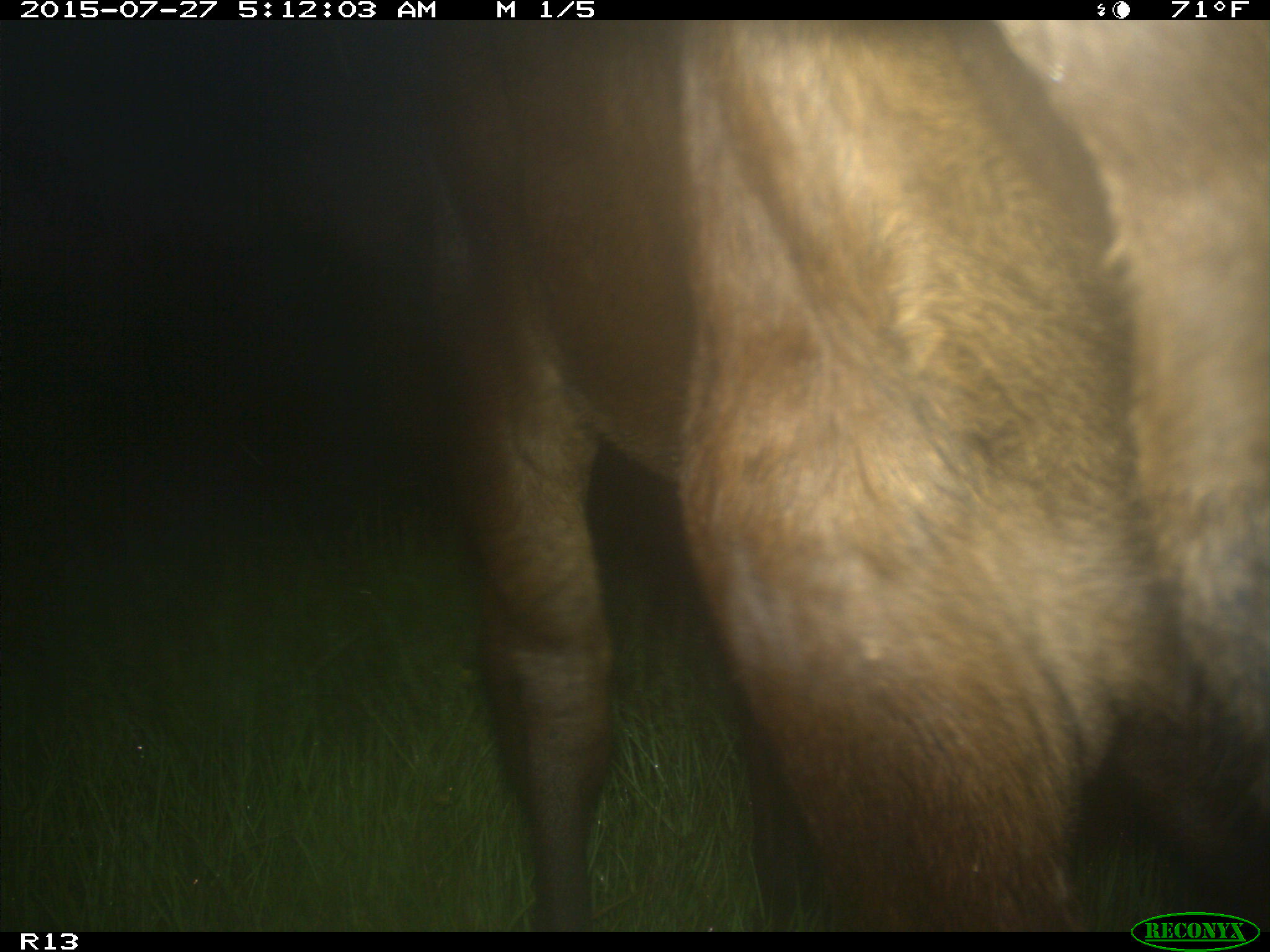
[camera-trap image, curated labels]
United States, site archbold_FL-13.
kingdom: Animalia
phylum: Chordata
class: Mammalia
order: Artiodactyla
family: Bovidae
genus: Bos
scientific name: Bos taurus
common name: domestic cow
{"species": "Bos taurus (domestic cow)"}